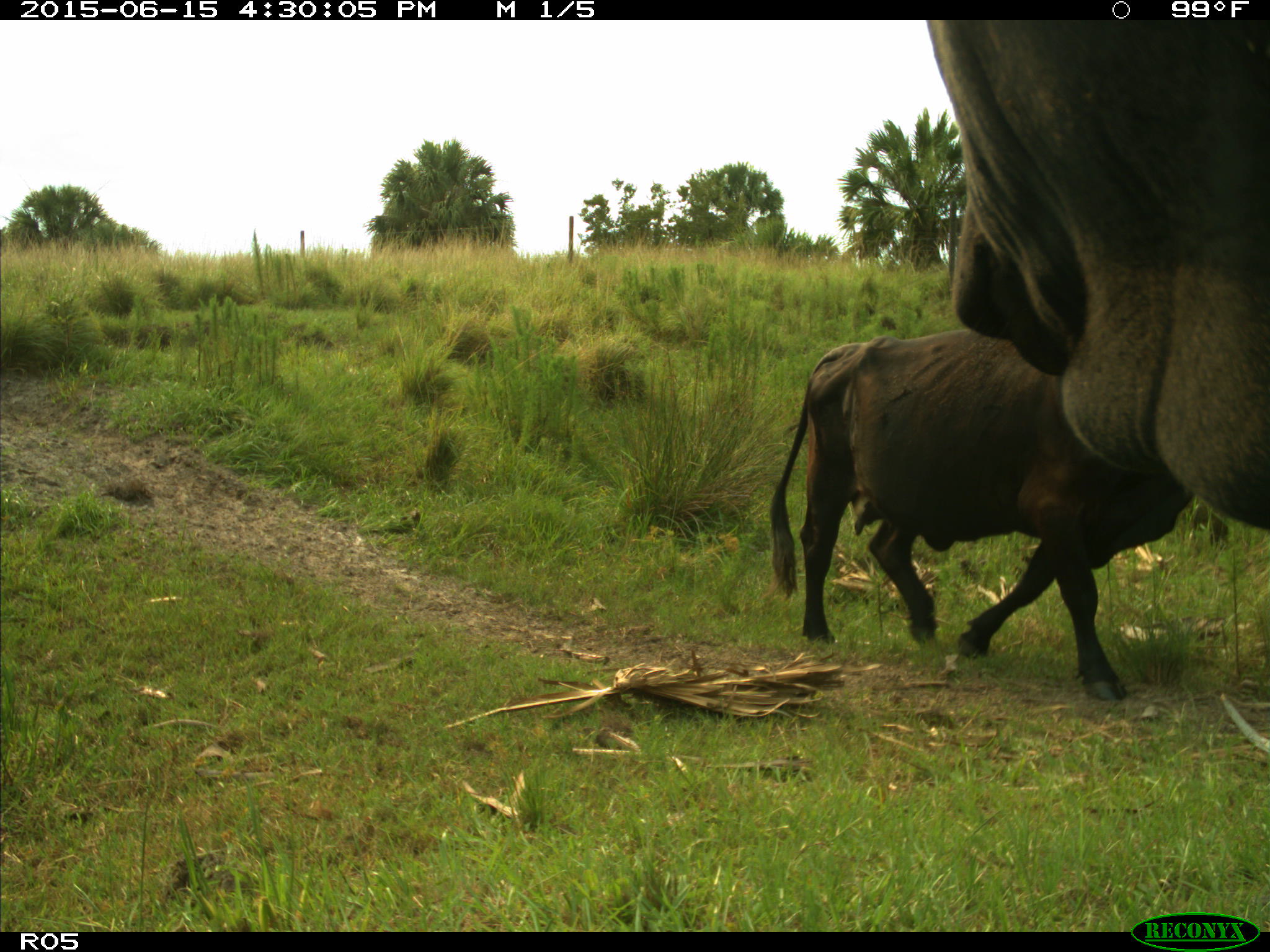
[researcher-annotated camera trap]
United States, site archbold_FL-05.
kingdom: Animalia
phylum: Chordata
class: Mammalia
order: Artiodactyla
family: Bovidae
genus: Bos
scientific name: Bos taurus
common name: domestic cow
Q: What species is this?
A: Bos taurus (domestic cow).